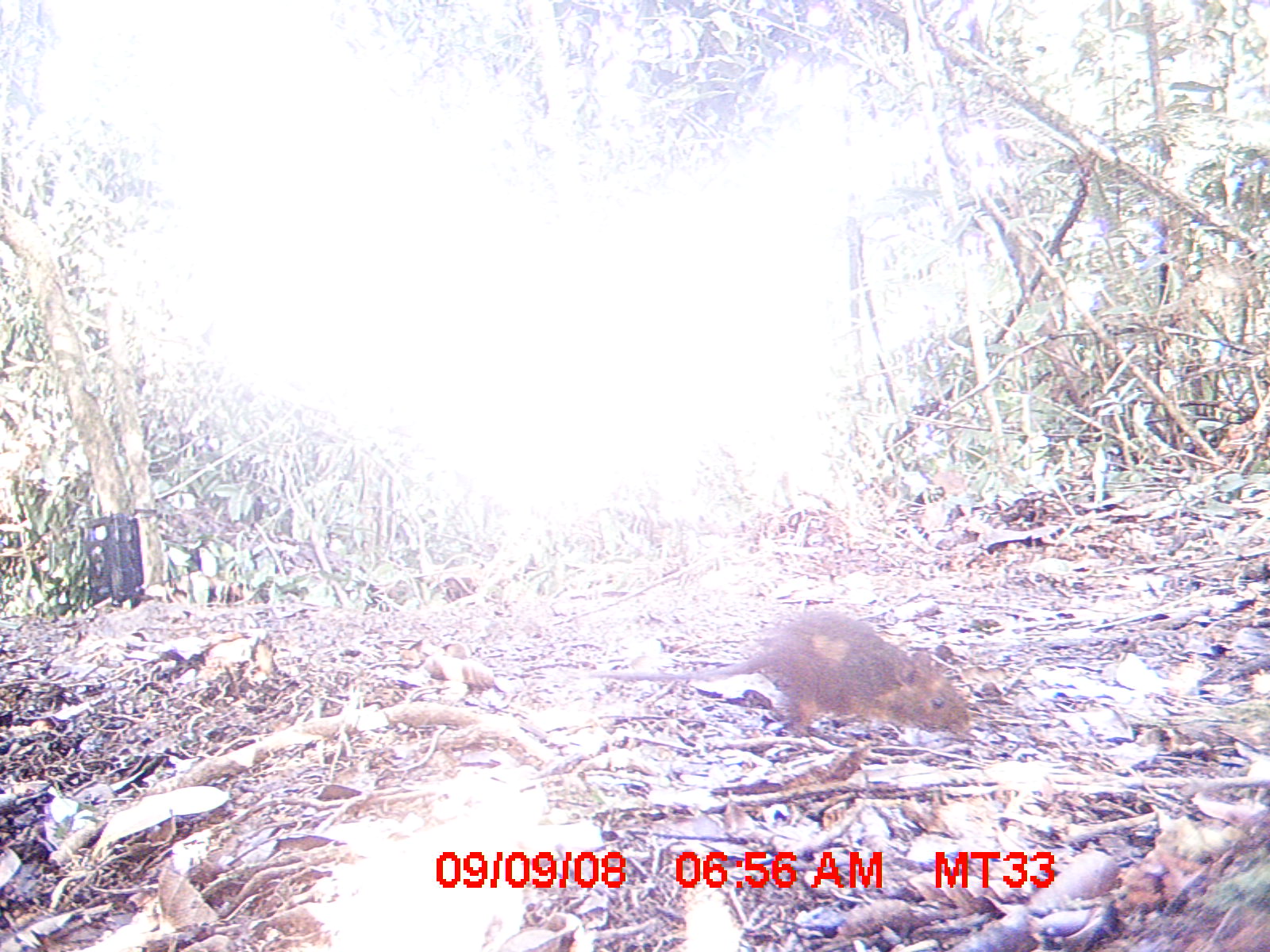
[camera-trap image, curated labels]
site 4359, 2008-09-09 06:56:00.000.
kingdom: Animalia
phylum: Chordata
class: Aves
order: Coraciiformes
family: Brachypteraciidae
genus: Brachypteracias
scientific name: Brachypteracias squamiger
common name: scaly ground-roller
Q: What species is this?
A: Brachypteracias squamiger (scaly ground-roller).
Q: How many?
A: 1.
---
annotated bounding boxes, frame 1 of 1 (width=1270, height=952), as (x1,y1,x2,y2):
brachypteracias squamiger: (573,607,971,736)